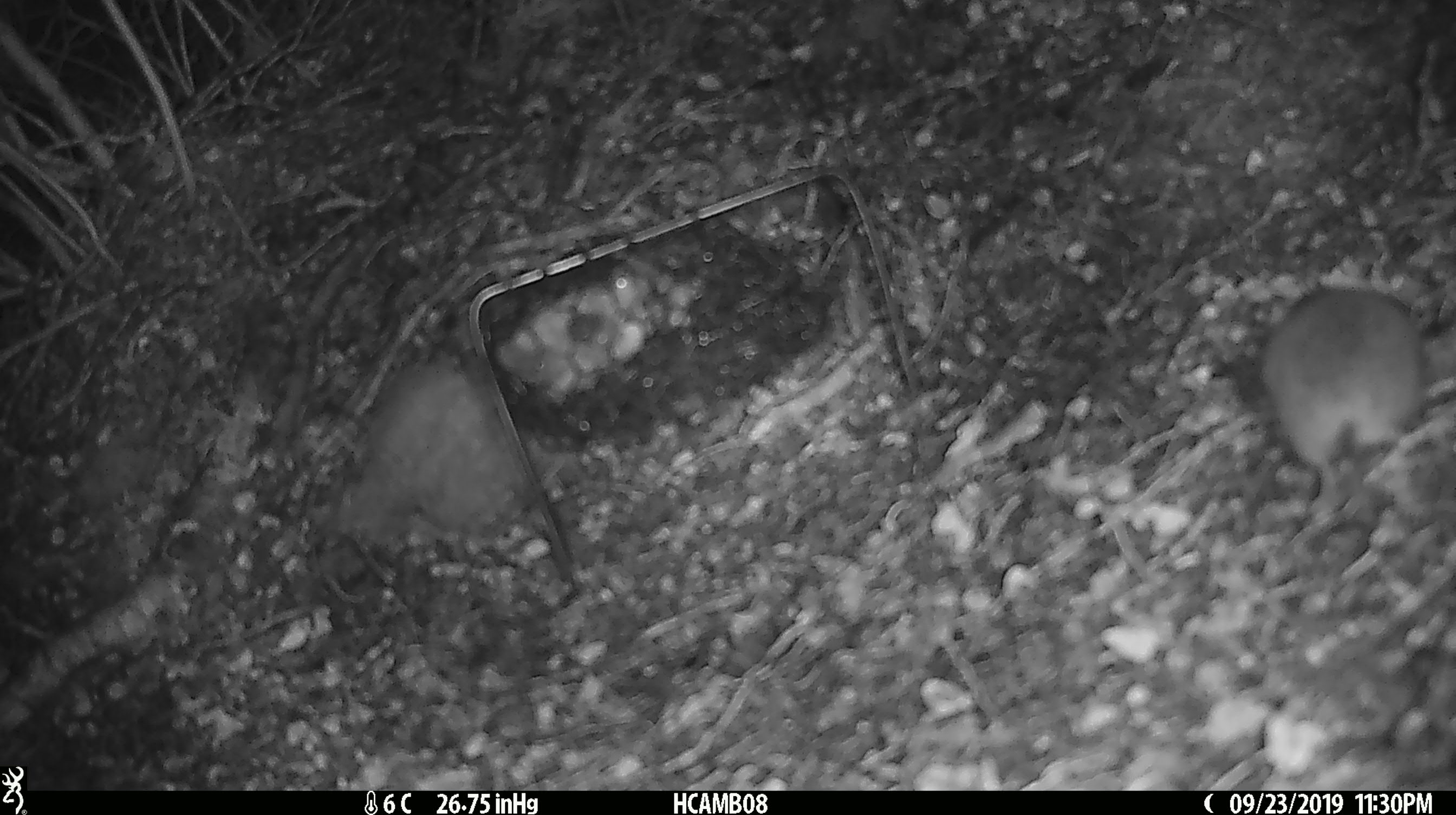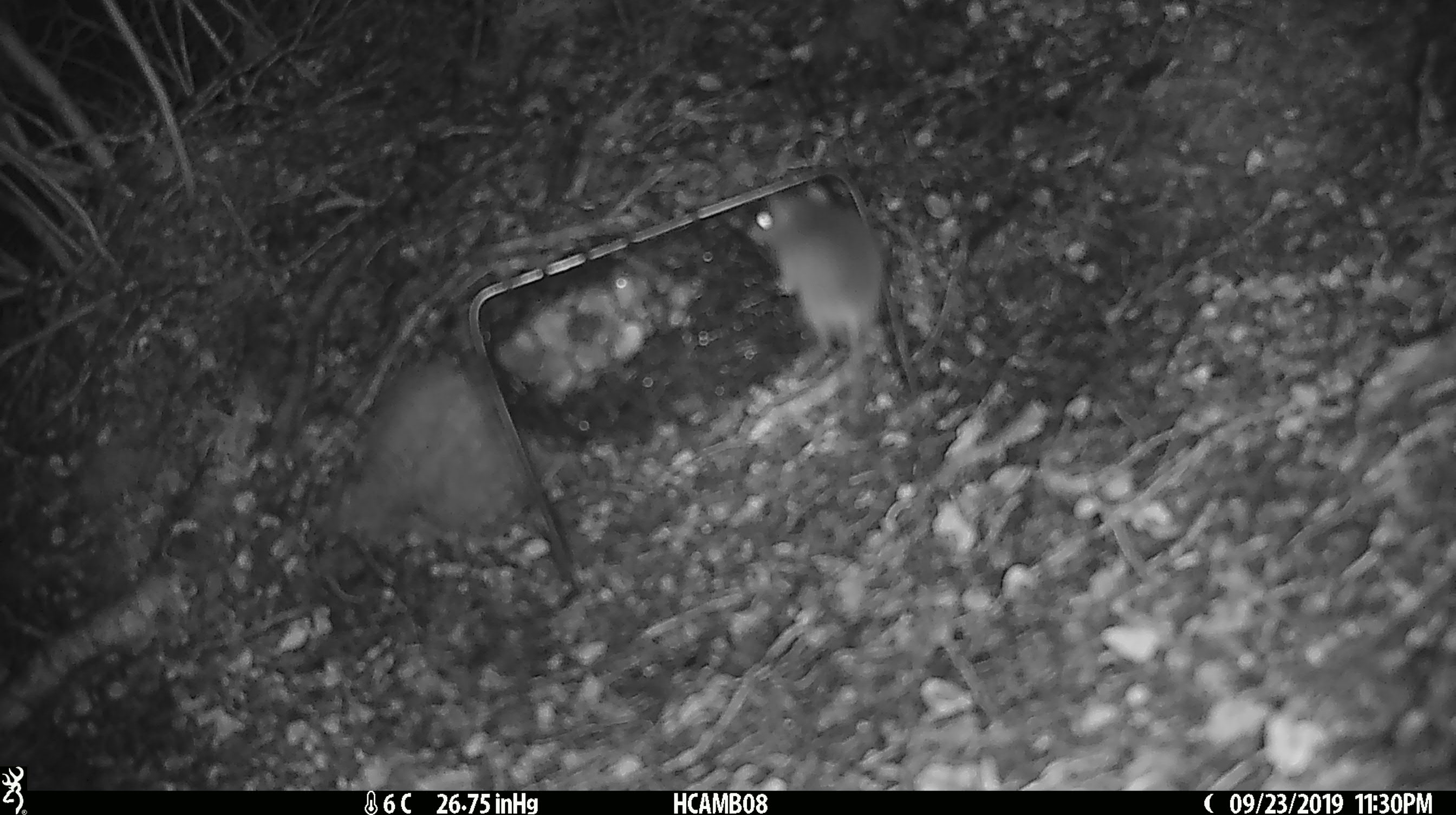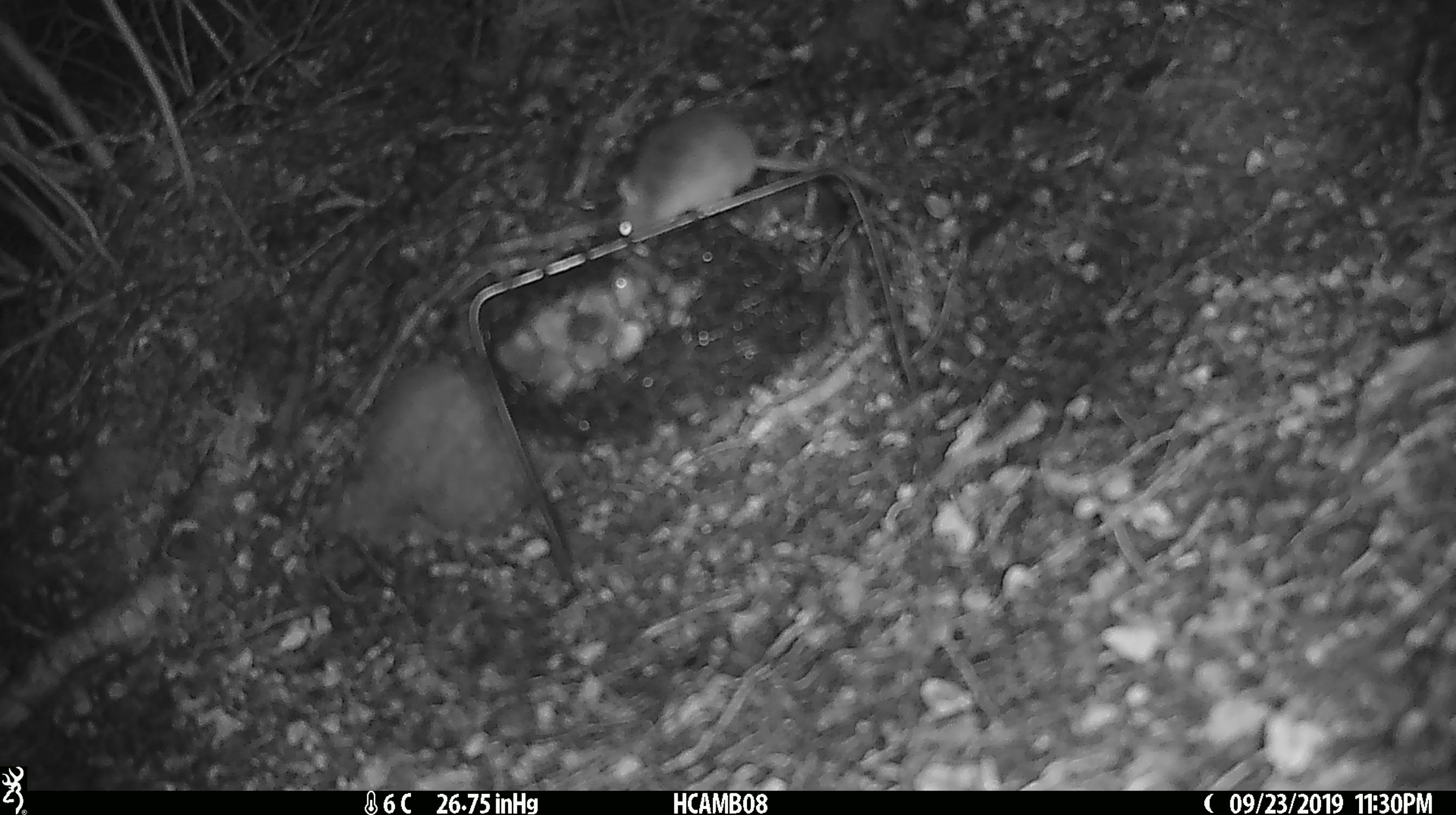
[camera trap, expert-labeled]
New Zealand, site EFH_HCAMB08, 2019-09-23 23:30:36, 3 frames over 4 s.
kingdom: Animalia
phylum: Chordata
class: Mammalia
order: Rodentia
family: Muridae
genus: Mus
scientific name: Mus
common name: mouse